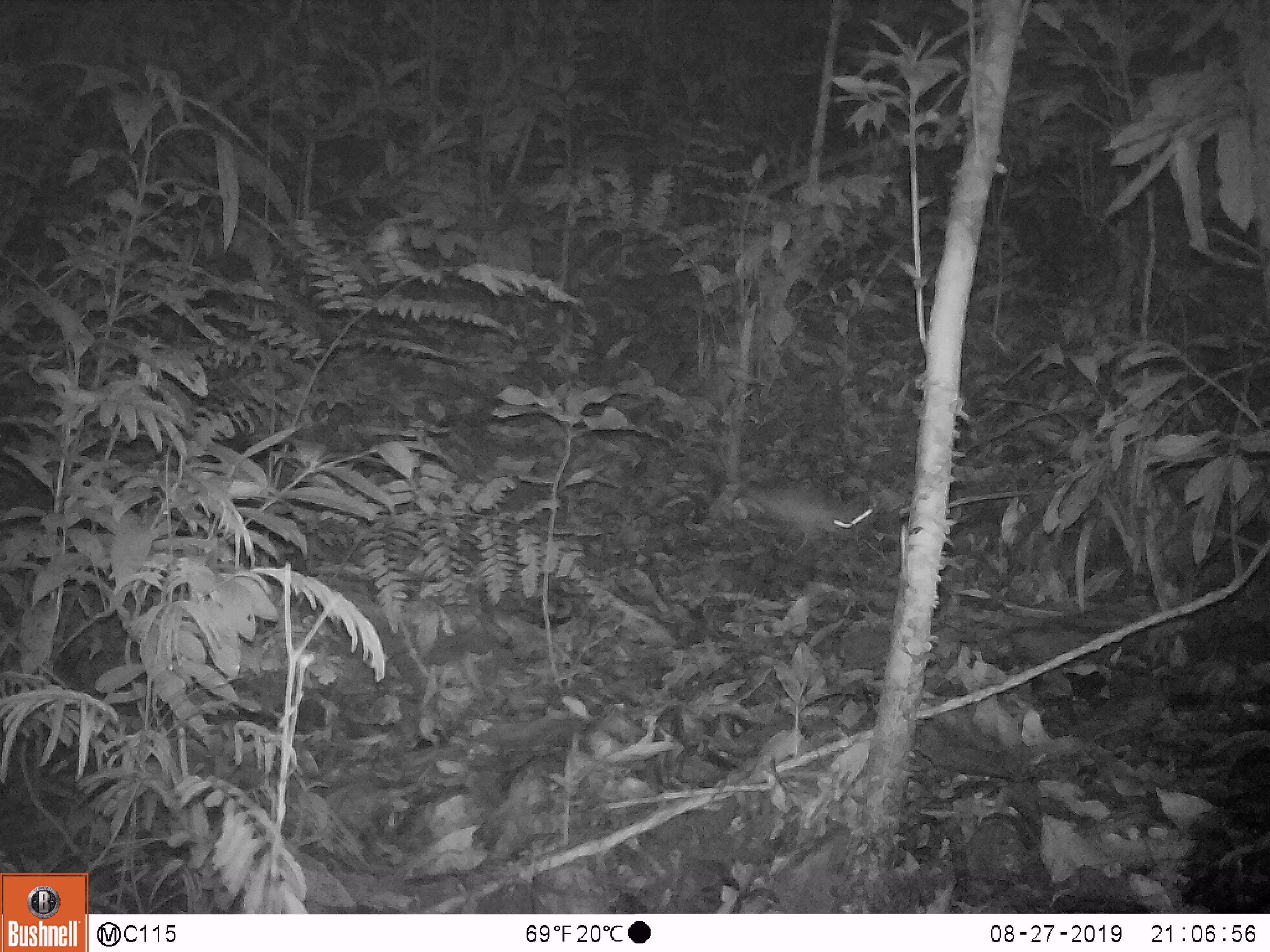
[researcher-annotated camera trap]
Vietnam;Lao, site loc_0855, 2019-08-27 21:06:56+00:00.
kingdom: Animalia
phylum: Chordata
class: Mammalia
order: Rodentia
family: Muridae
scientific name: Muridae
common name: old-world mice and rats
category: unidentified murid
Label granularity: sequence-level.